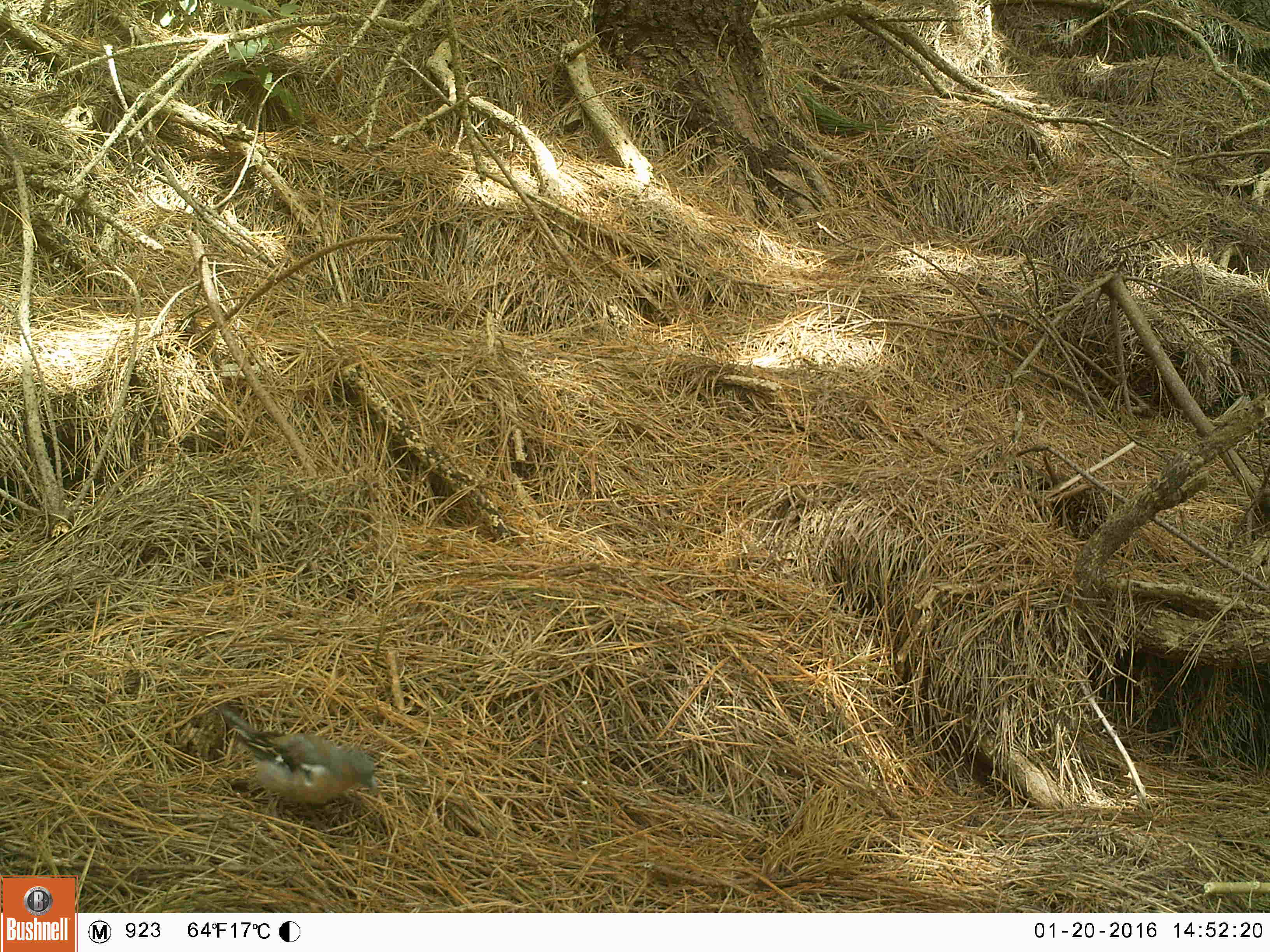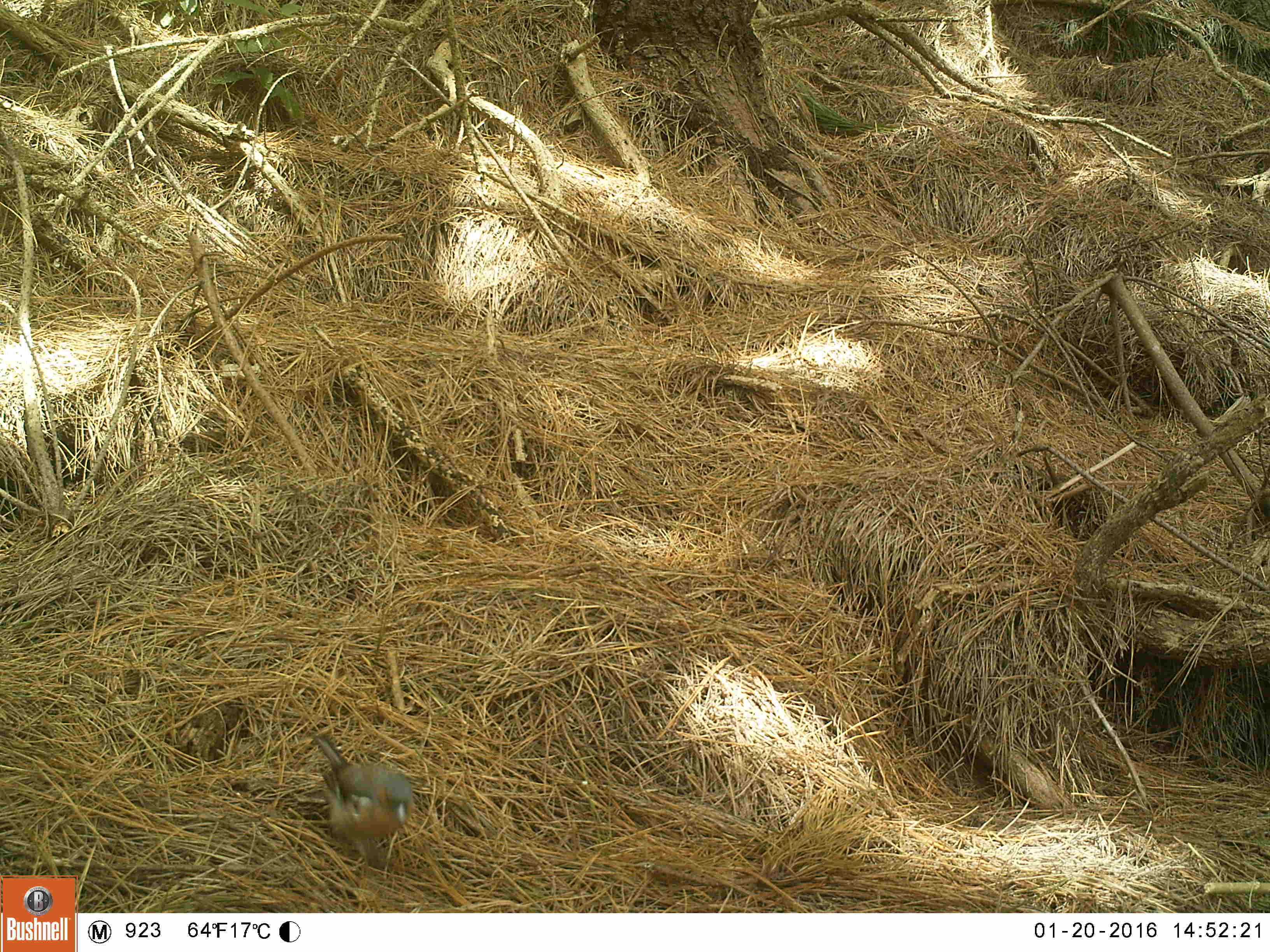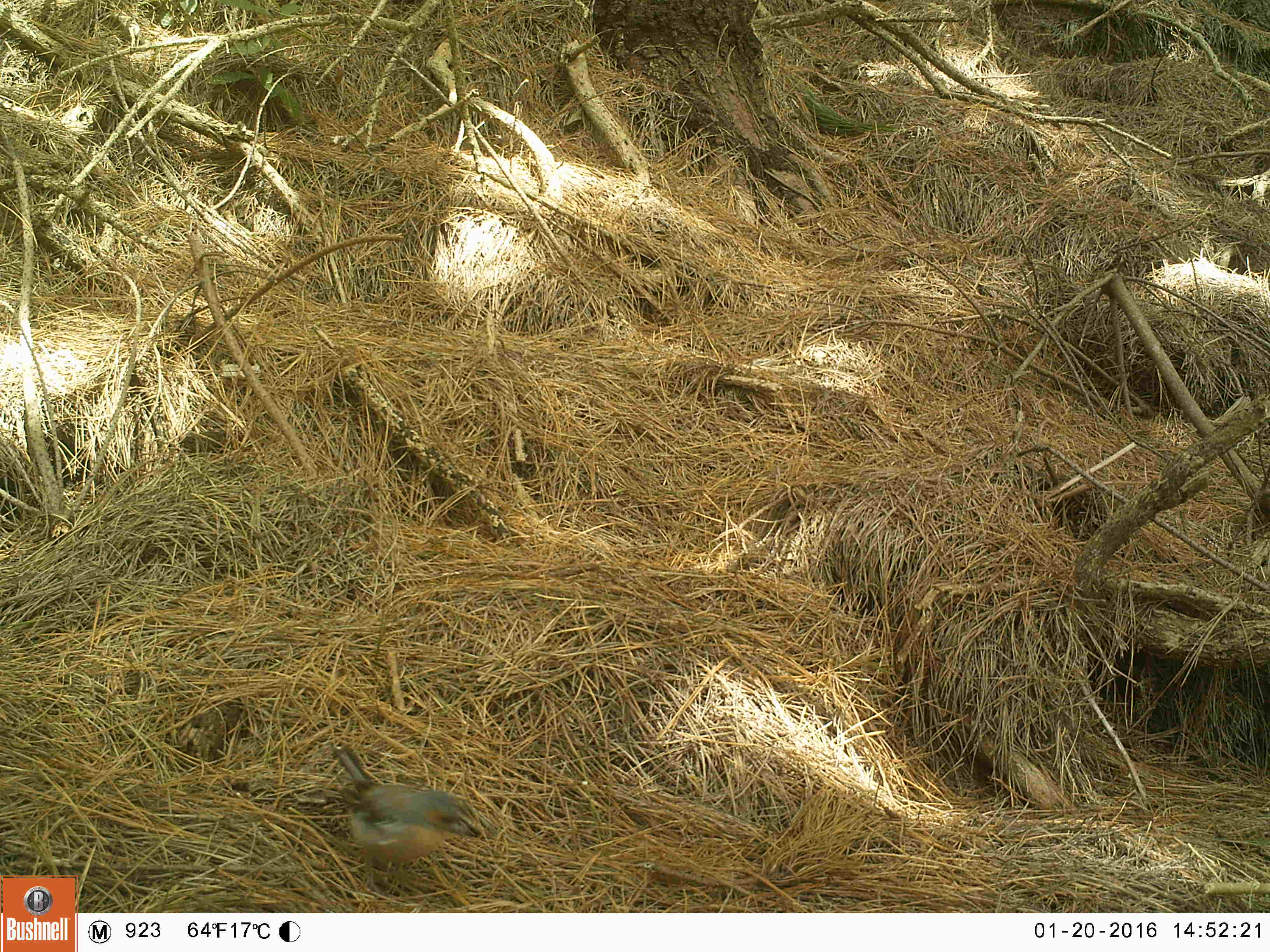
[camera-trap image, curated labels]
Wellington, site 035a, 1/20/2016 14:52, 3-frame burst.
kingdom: Animalia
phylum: Chordata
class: Aves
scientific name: Aves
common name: bird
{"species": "bird (Aves)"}